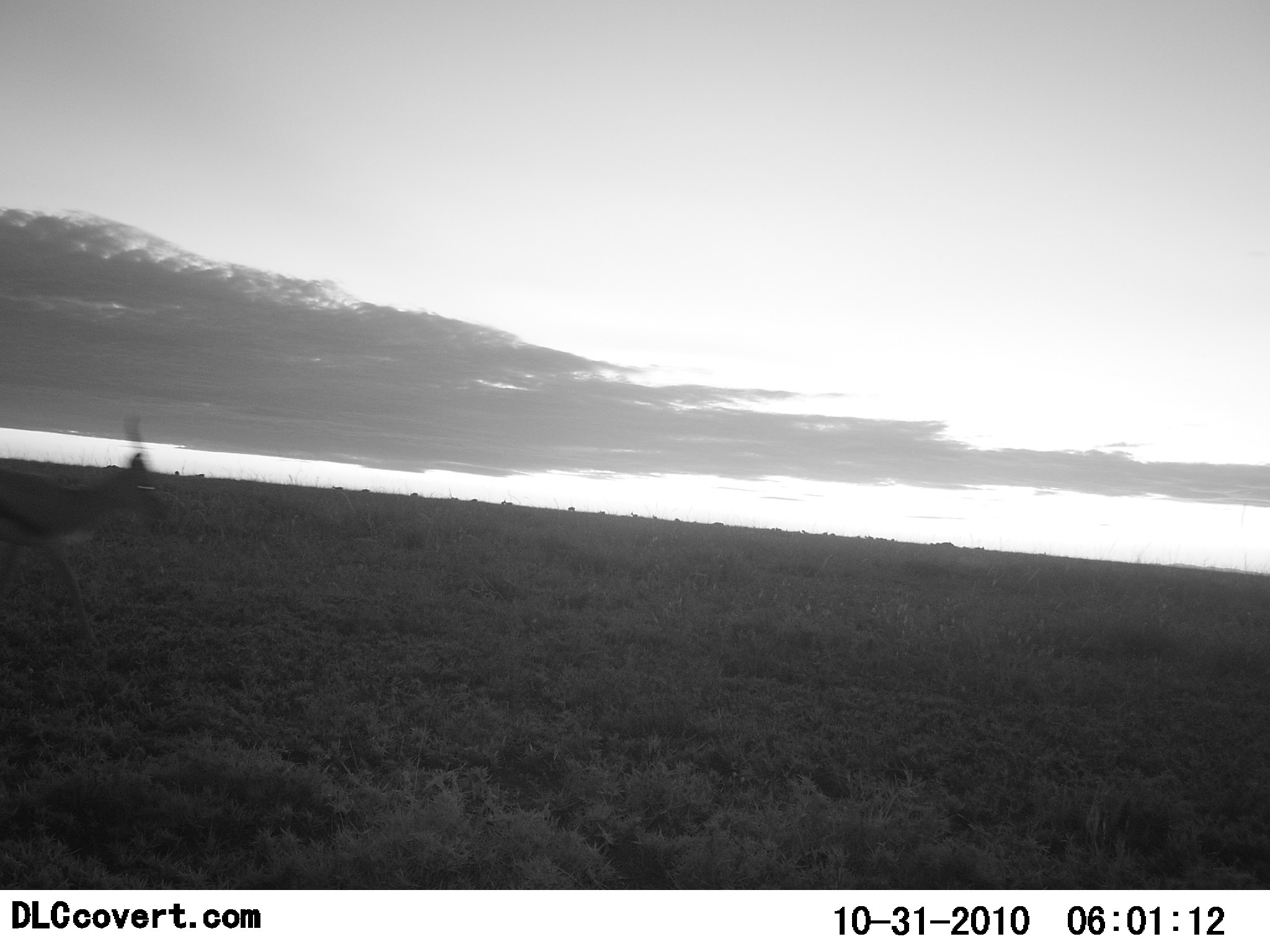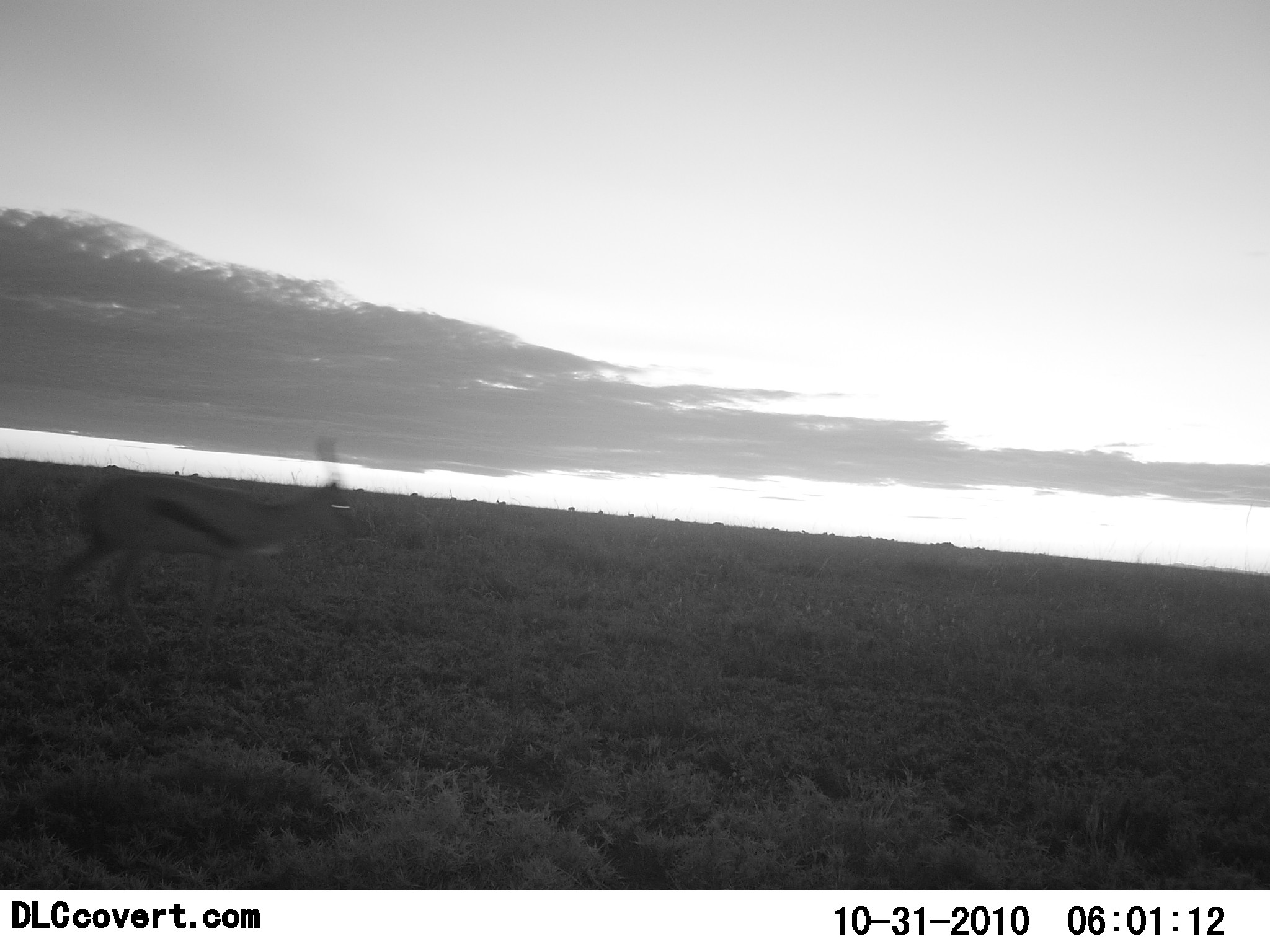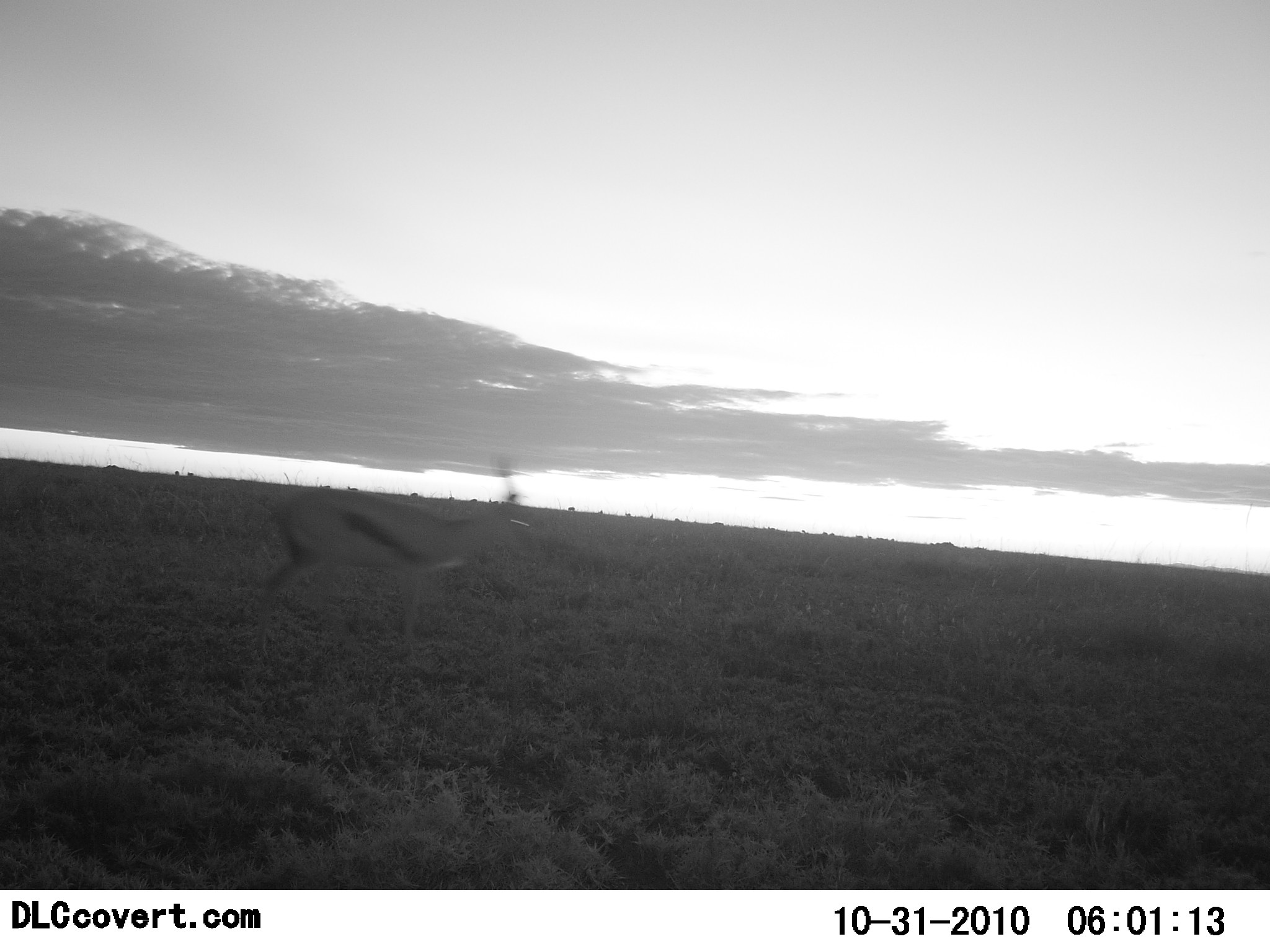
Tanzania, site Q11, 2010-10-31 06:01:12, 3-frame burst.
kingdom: Animalia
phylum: Chordata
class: Mammalia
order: Artiodactyla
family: Bovidae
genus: Eudorcas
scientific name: Eudorcas thomsonii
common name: thomson's gazelle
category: gazellethomsons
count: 1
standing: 0%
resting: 0%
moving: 100%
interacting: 0%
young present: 0%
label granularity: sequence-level